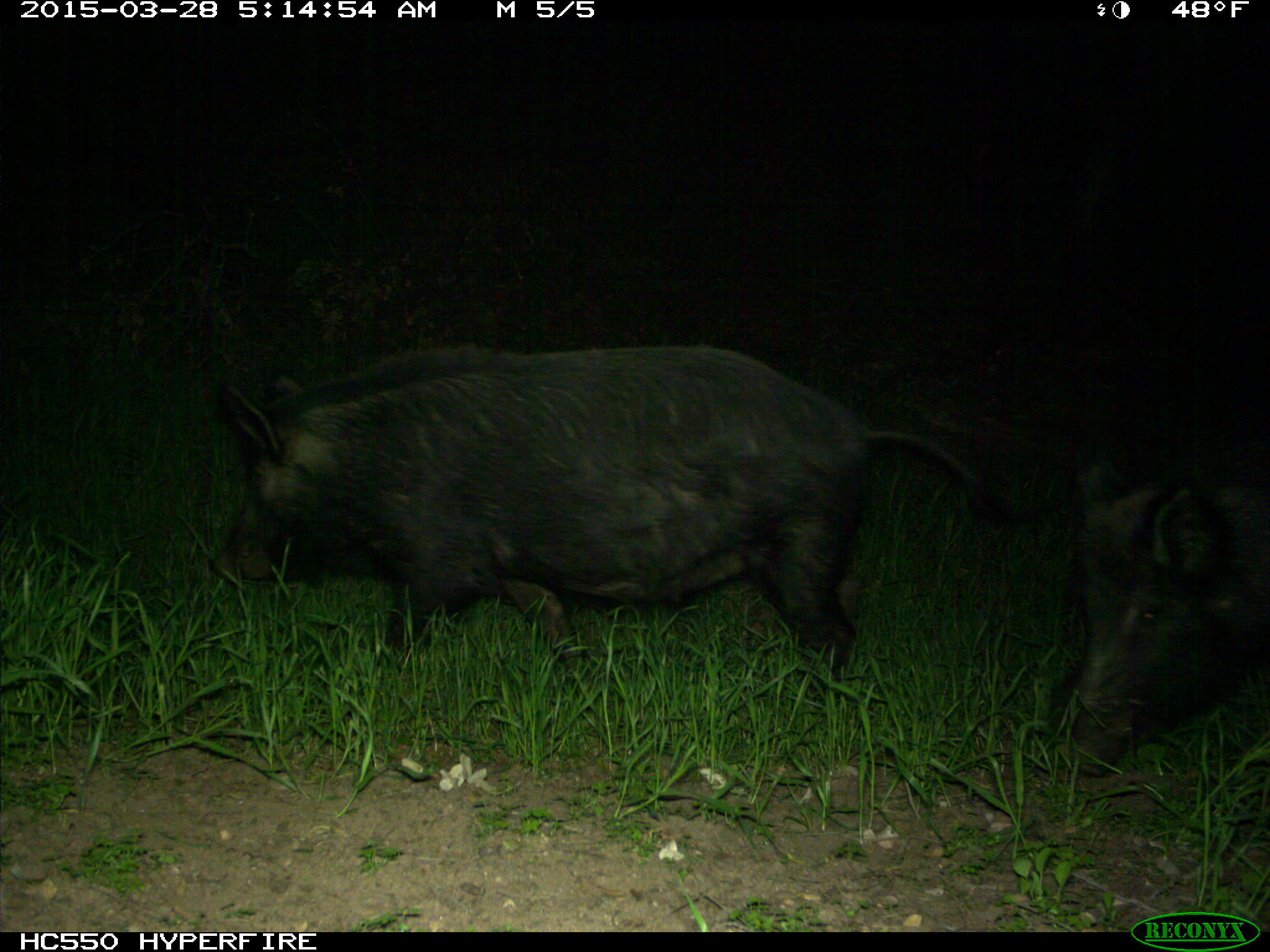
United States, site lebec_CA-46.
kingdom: Animalia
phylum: Chordata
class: Mammalia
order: Artiodactyla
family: Suidae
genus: Sus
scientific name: Sus scrofa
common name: wild boar